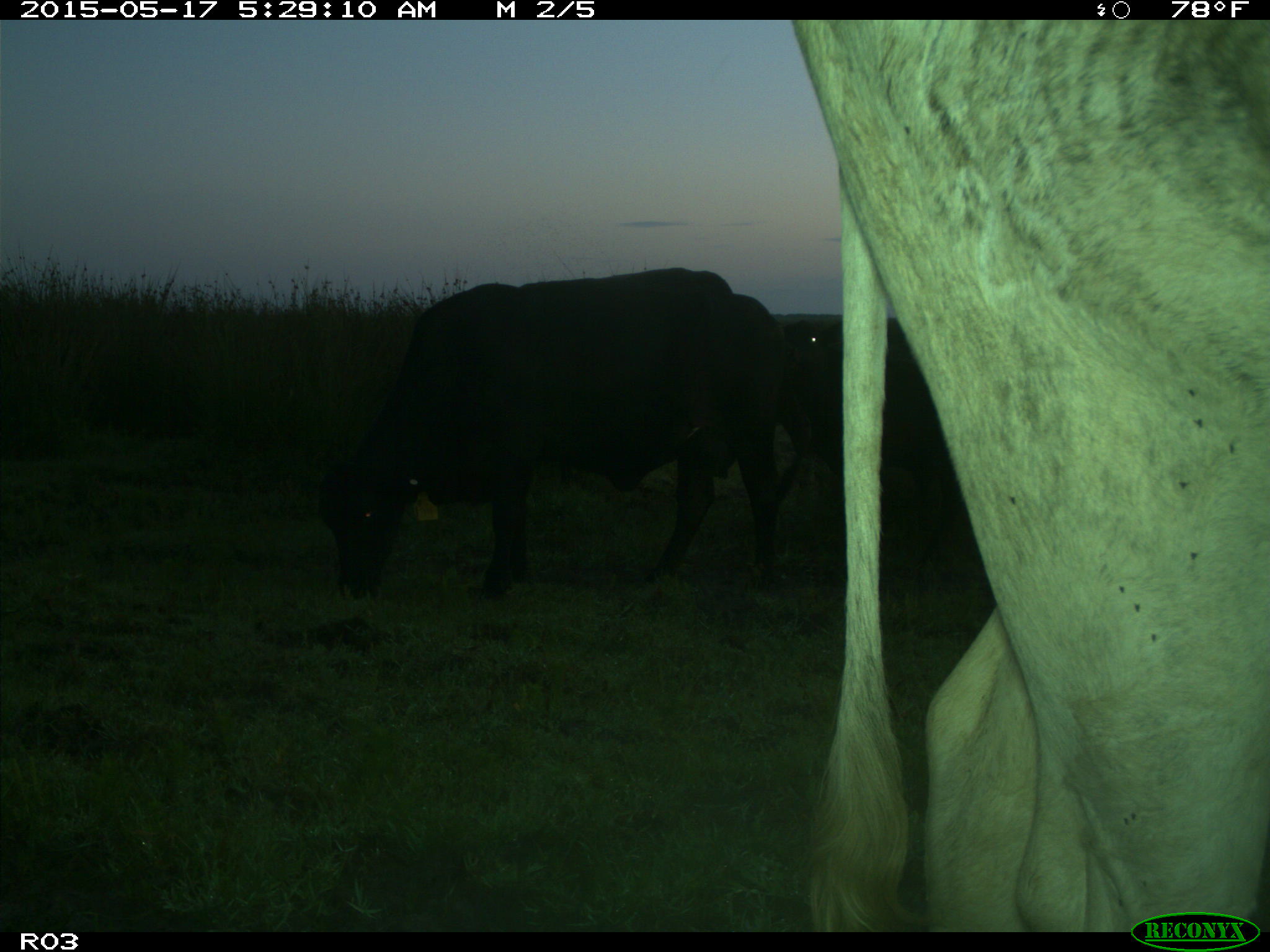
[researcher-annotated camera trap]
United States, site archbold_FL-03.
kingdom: Animalia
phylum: Chordata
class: Mammalia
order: Artiodactyla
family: Bovidae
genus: Bos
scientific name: Bos taurus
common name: domestic cow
Bos taurus (domestic cow).